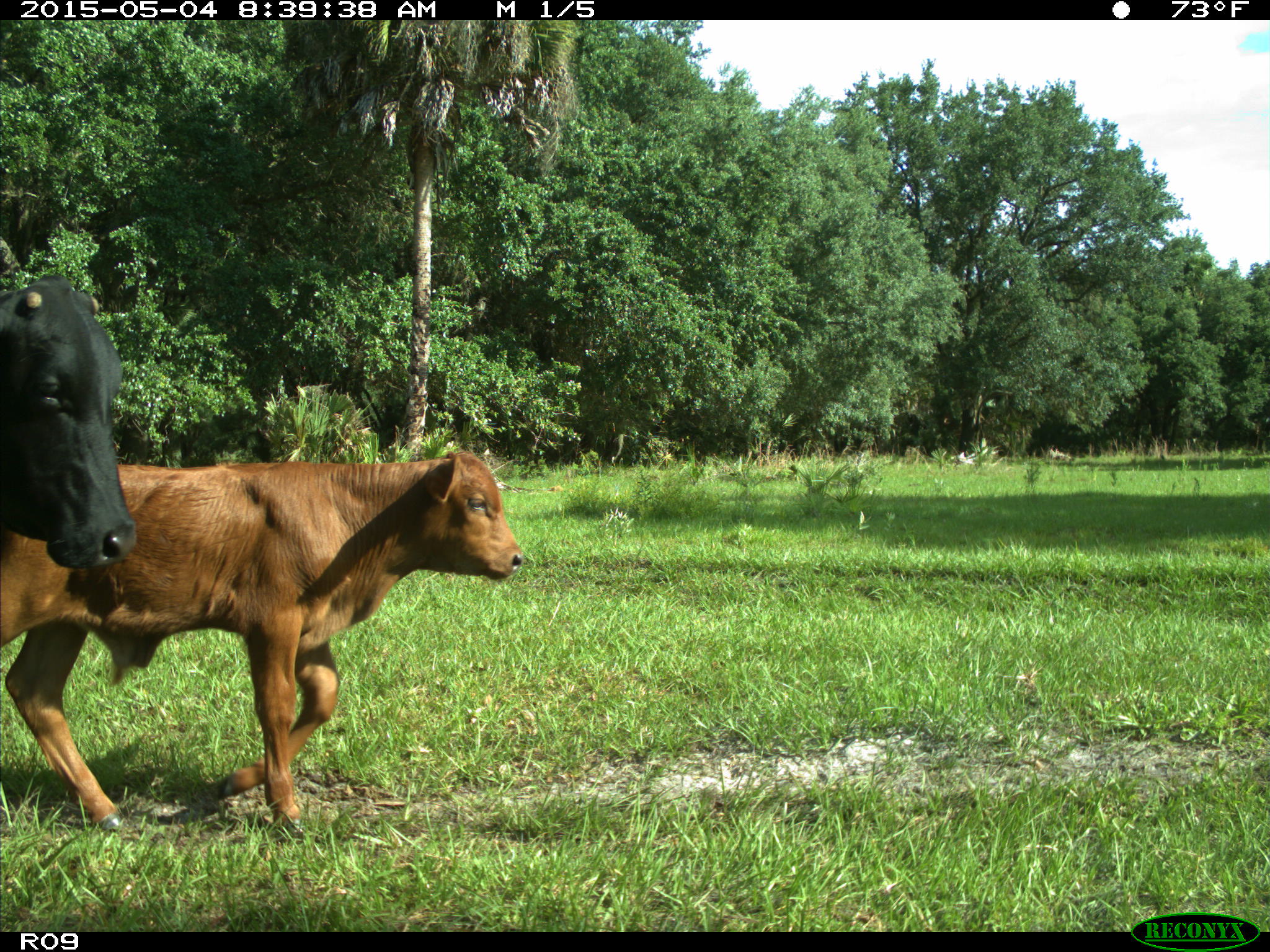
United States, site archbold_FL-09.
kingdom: Animalia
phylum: Chordata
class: Mammalia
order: Artiodactyla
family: Bovidae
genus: Bos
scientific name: Bos taurus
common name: domestic cow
Bos taurus (domestic cow).